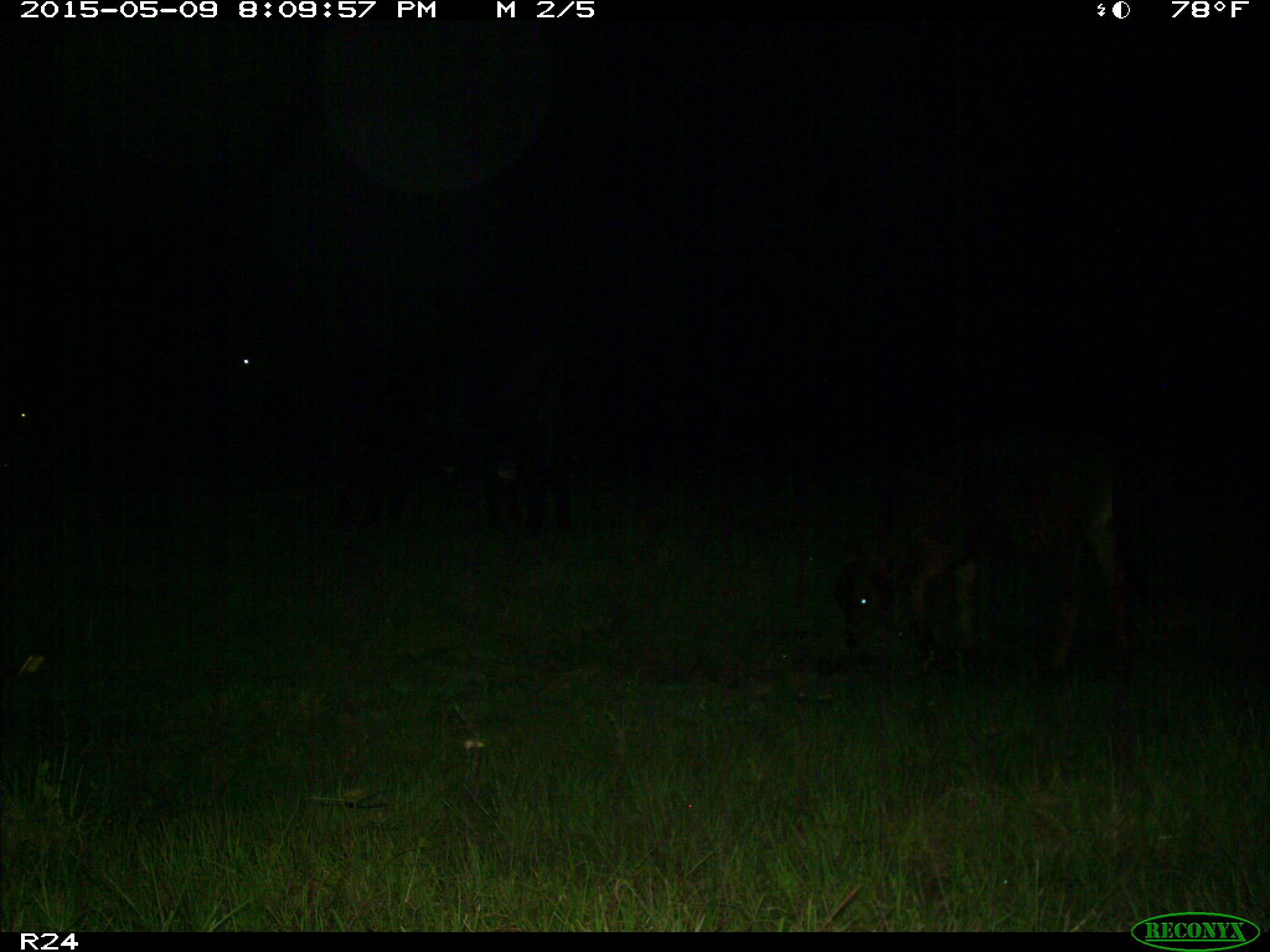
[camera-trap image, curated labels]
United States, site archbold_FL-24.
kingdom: Animalia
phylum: Chordata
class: Mammalia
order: Artiodactyla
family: Bovidae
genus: Bos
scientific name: Bos taurus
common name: domestic cow